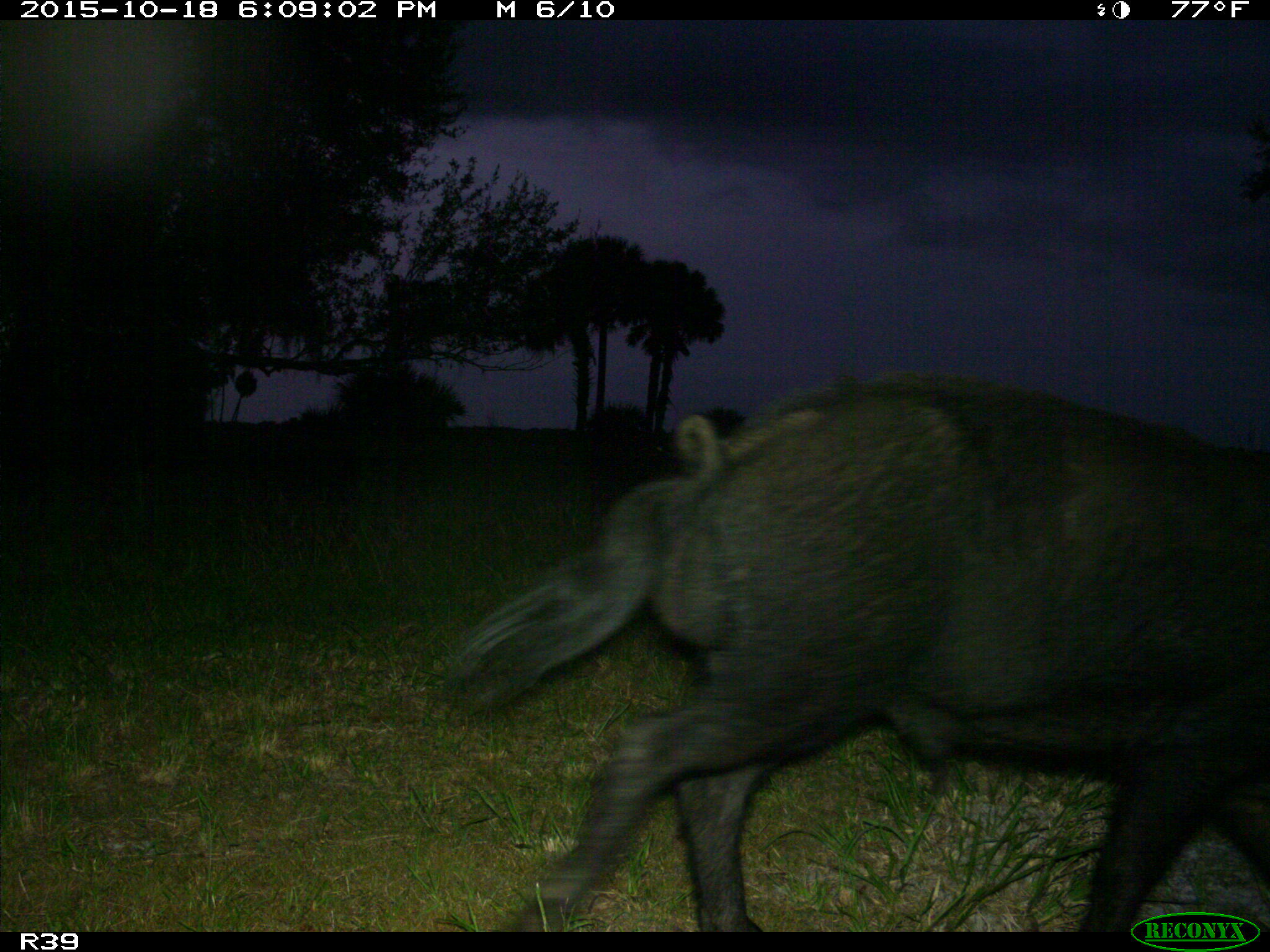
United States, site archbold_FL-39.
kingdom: Animalia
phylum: Chordata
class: Mammalia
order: Artiodactyla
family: Suidae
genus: Sus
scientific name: Sus scrofa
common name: wild boar